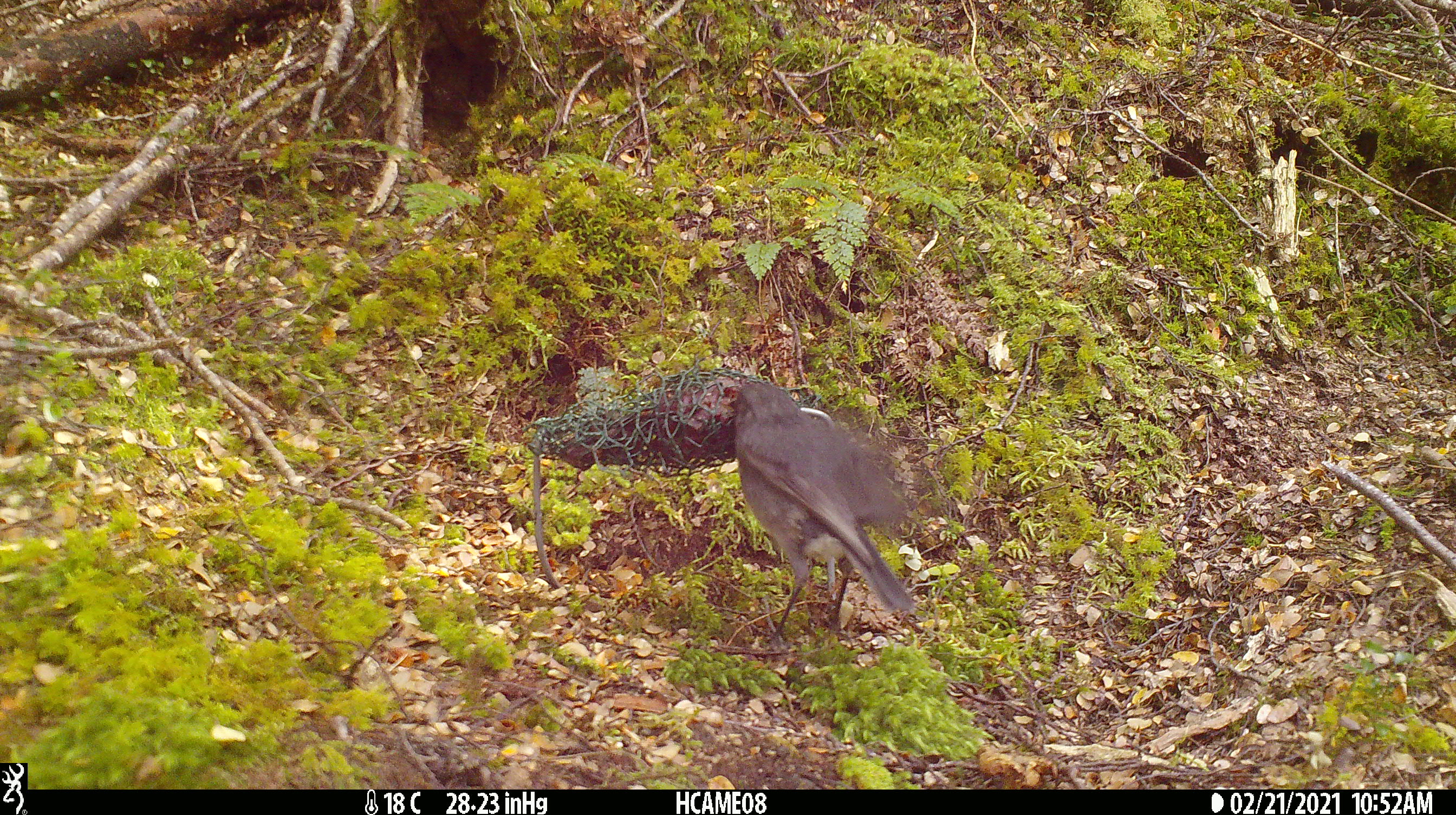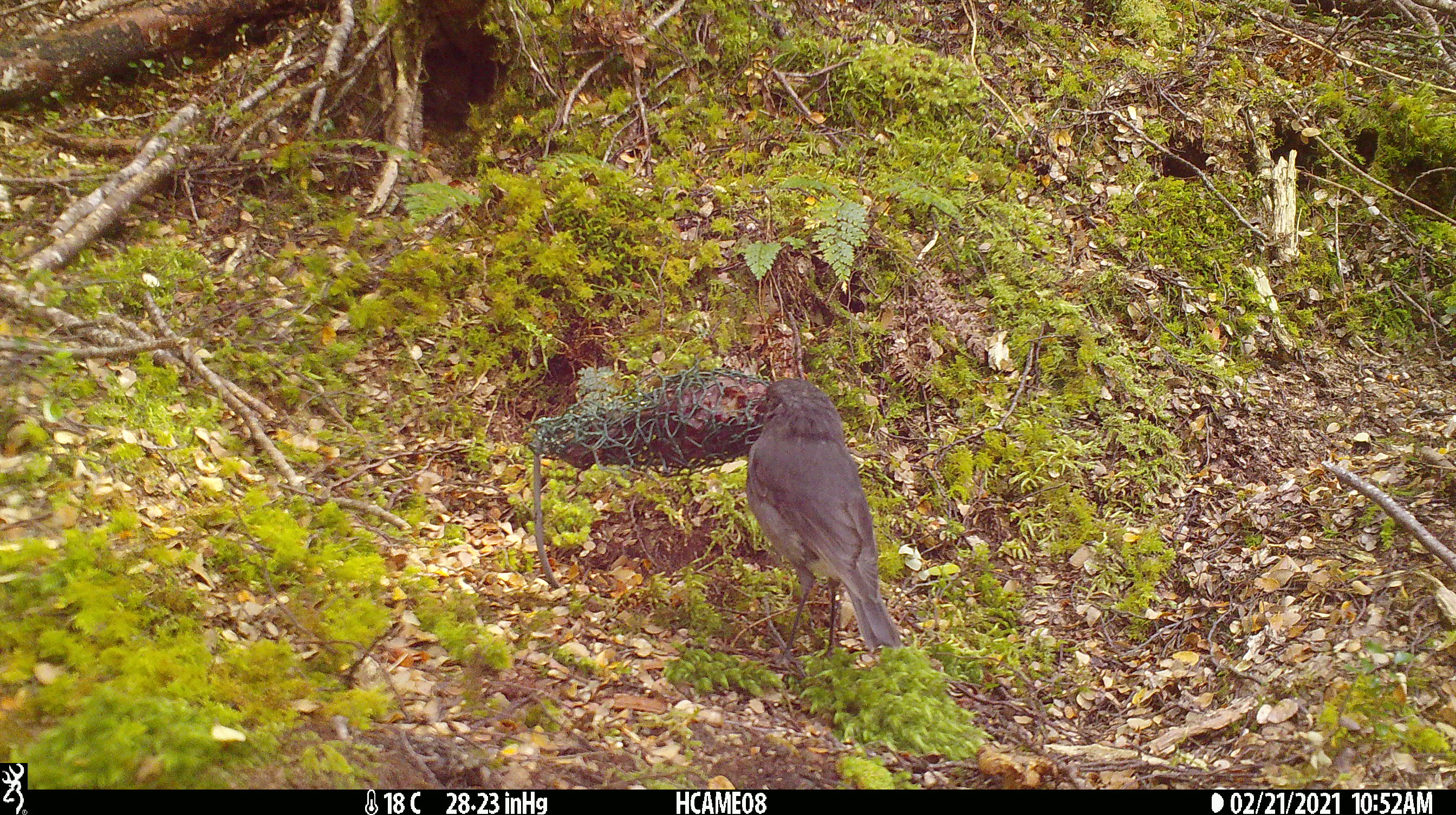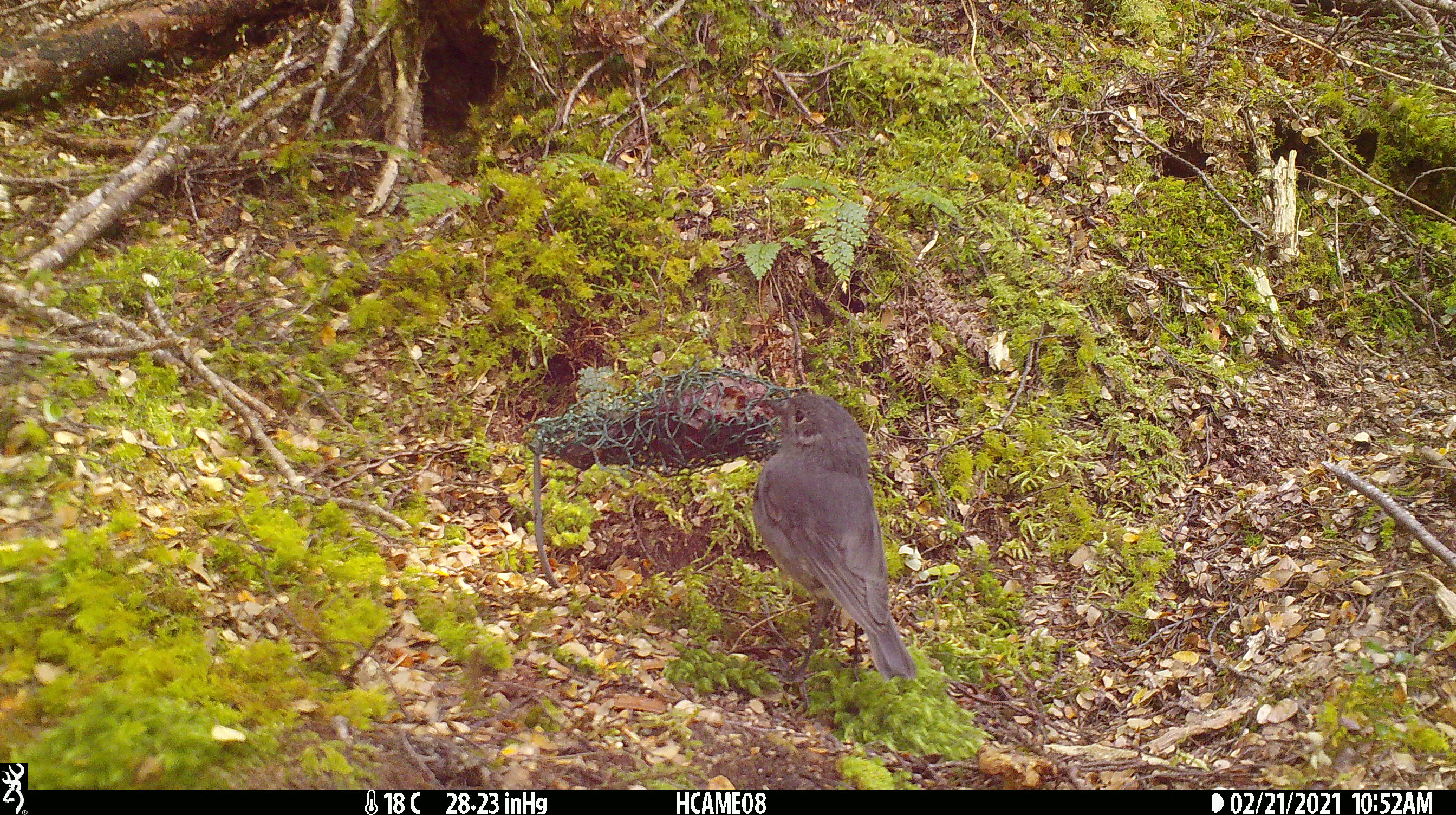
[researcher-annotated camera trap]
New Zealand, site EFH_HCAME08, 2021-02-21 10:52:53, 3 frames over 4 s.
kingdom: Animalia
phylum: Chordata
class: Aves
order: Passeriformes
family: Petroicidae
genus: Petroica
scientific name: Petroica australis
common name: new zealand robin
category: robin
Robin (new zealand robin) (Petroica australis).